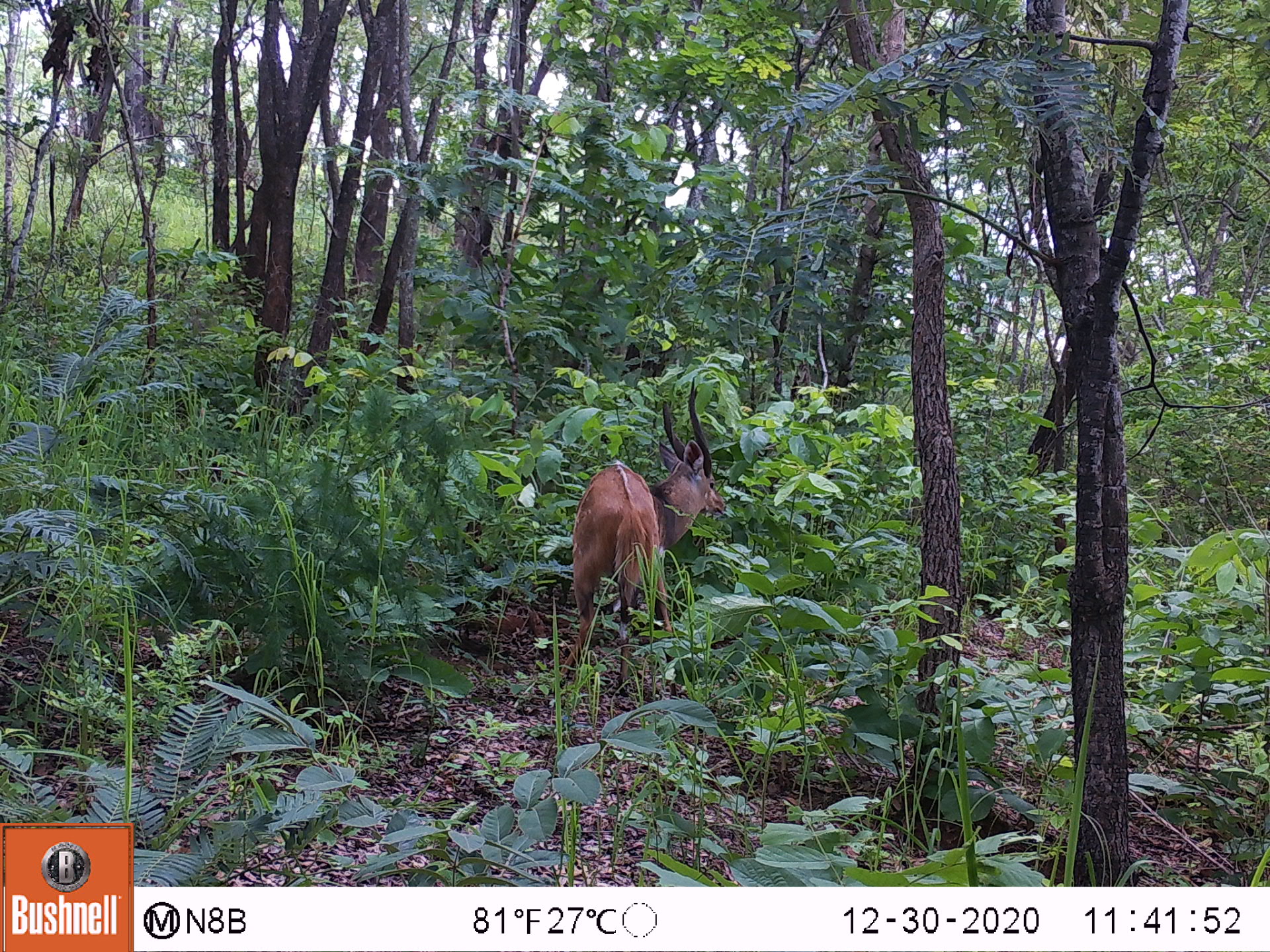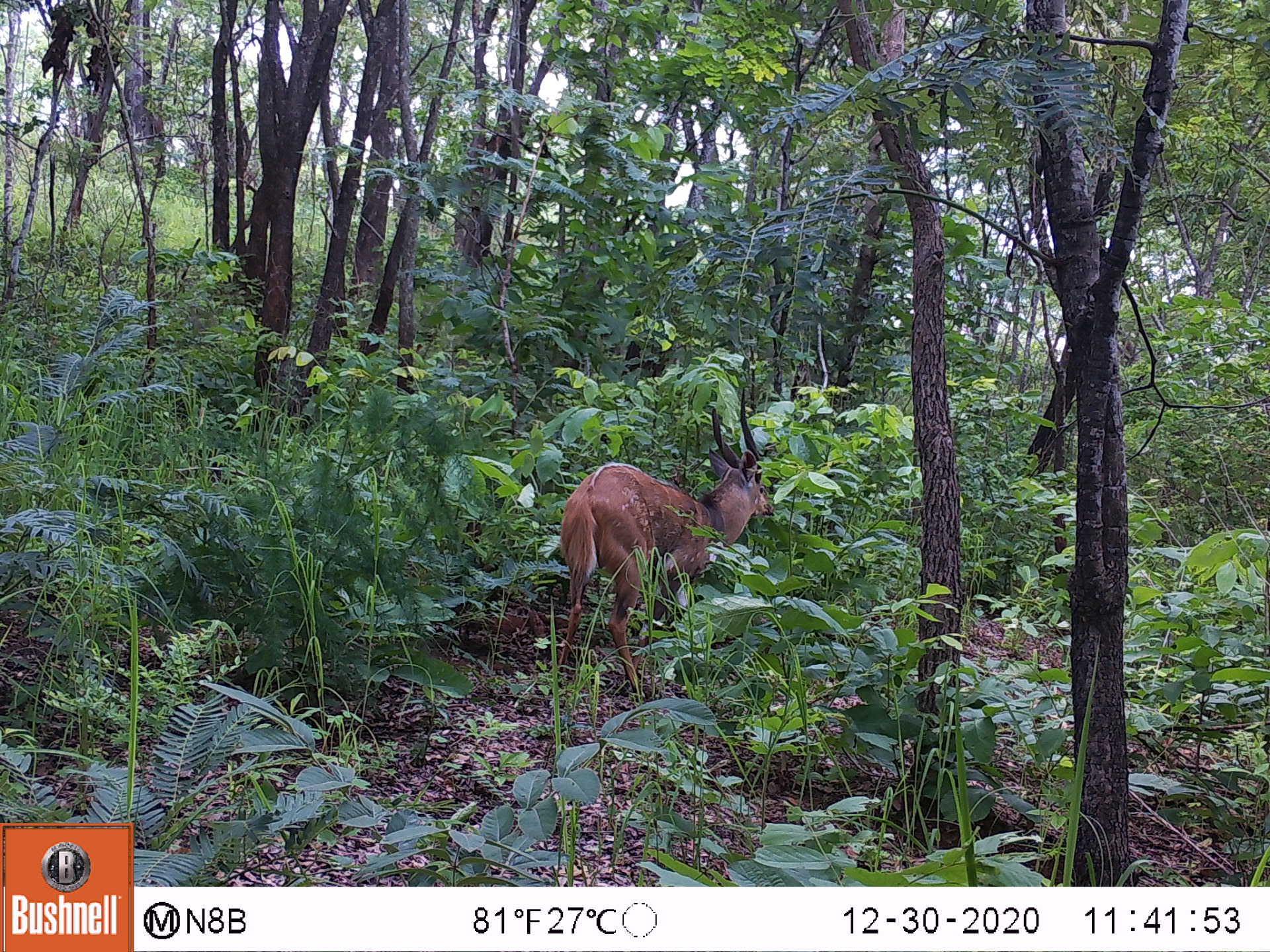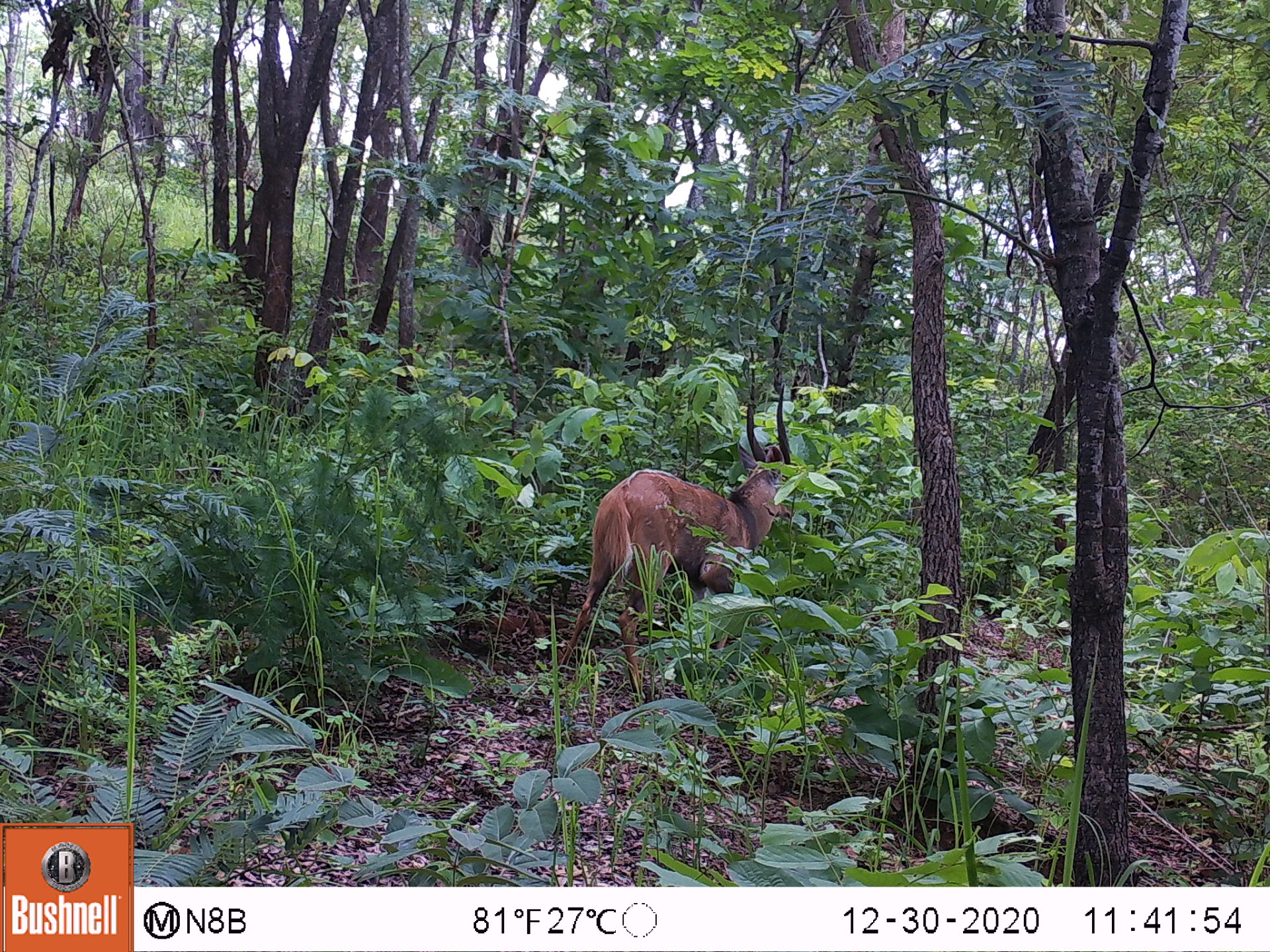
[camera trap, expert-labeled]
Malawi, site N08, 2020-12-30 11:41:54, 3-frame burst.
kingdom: Animalia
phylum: Chordata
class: Mammalia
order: Artiodactyla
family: Bovidae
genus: Tragelaphus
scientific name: Tragelaphus sylvaticus sylvaticus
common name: cape bushbuck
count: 1